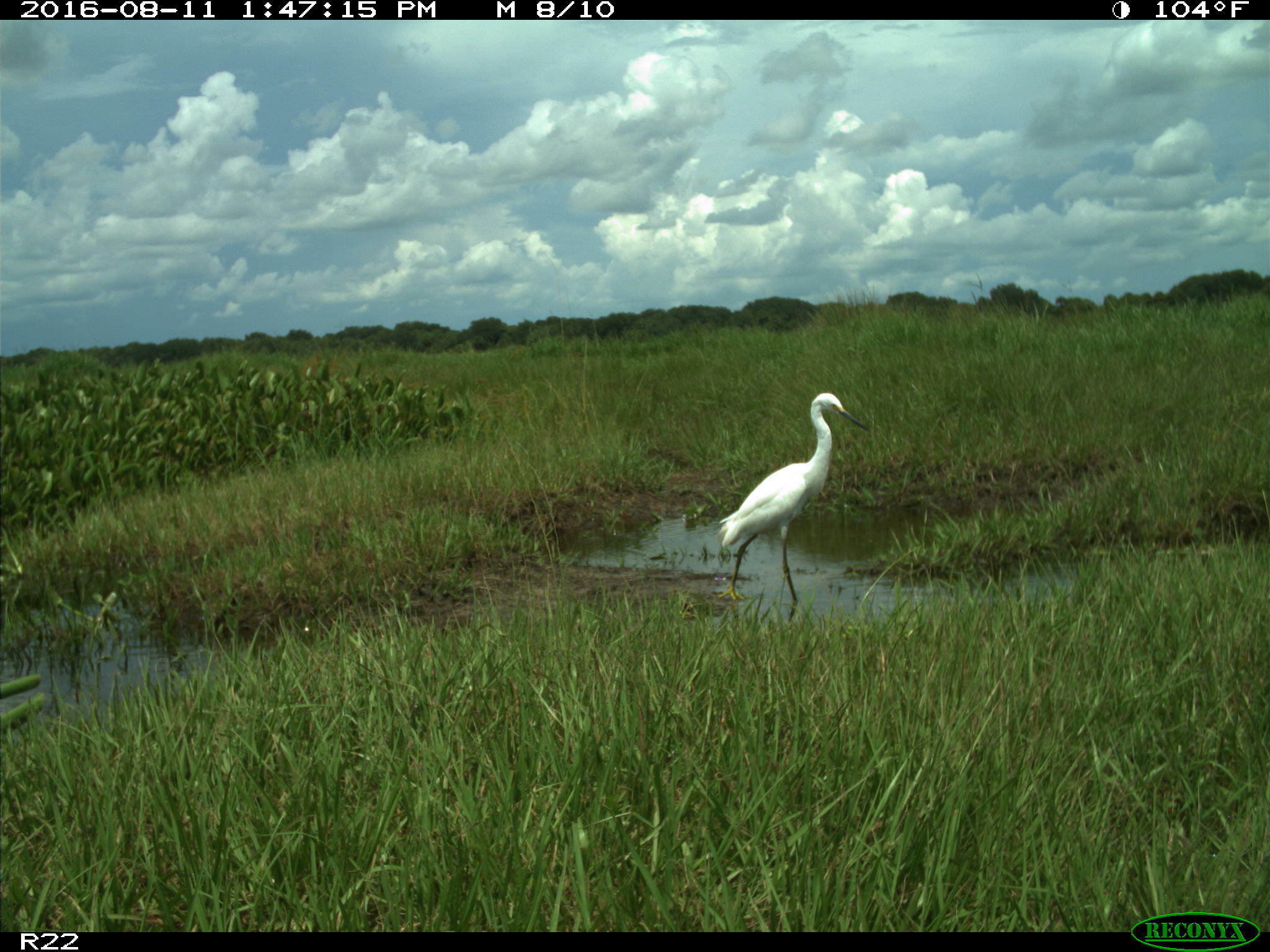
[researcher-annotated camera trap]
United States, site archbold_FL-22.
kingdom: Animalia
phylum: Chordata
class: Aves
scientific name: Aves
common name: birds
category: unidentified bird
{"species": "unidentified bird (birds) (Aves)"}